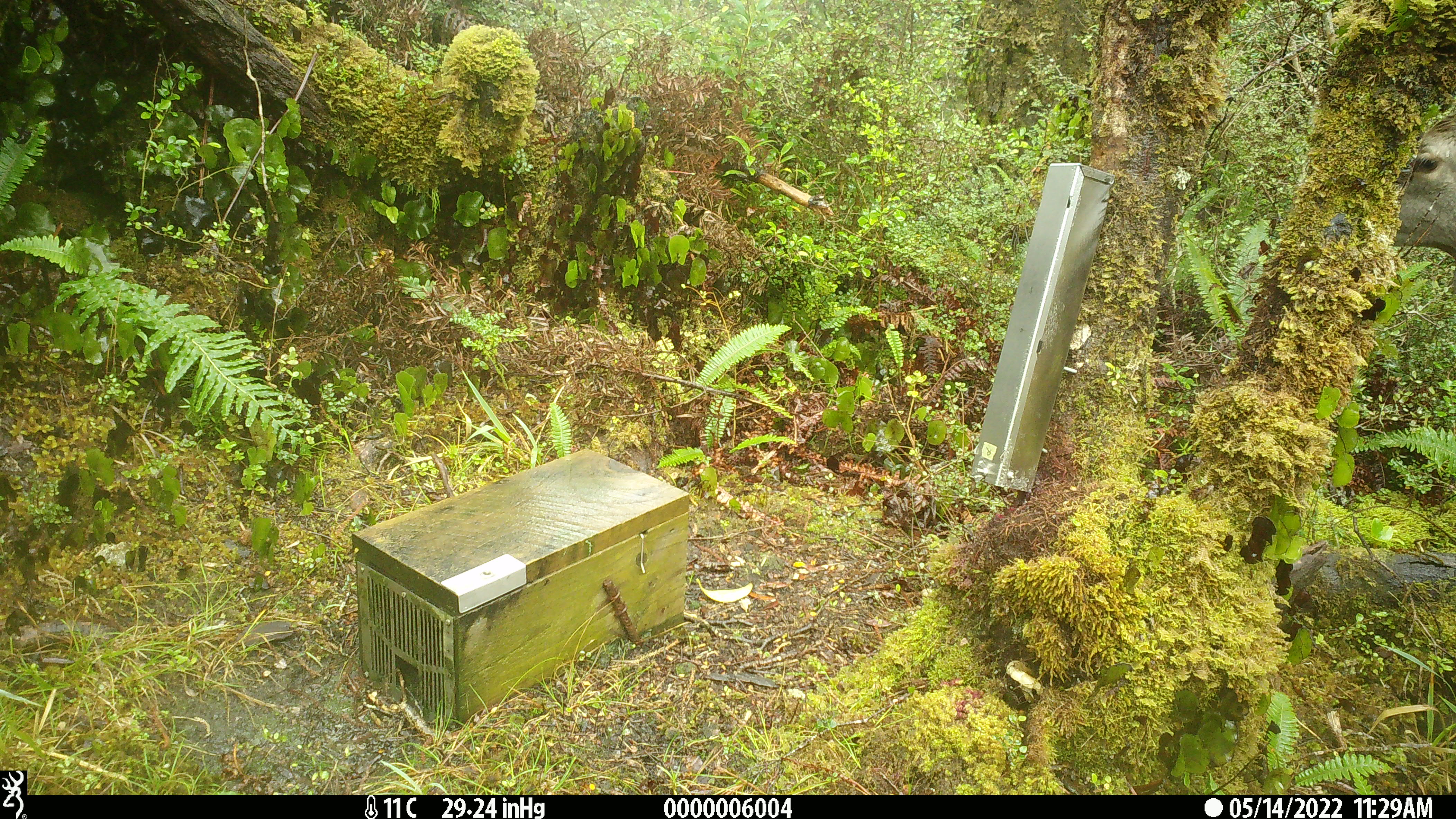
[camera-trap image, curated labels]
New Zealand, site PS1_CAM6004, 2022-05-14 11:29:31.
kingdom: Animalia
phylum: Chordata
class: Mammalia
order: Artiodactyla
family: Cervidae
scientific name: Cervidae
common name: deer